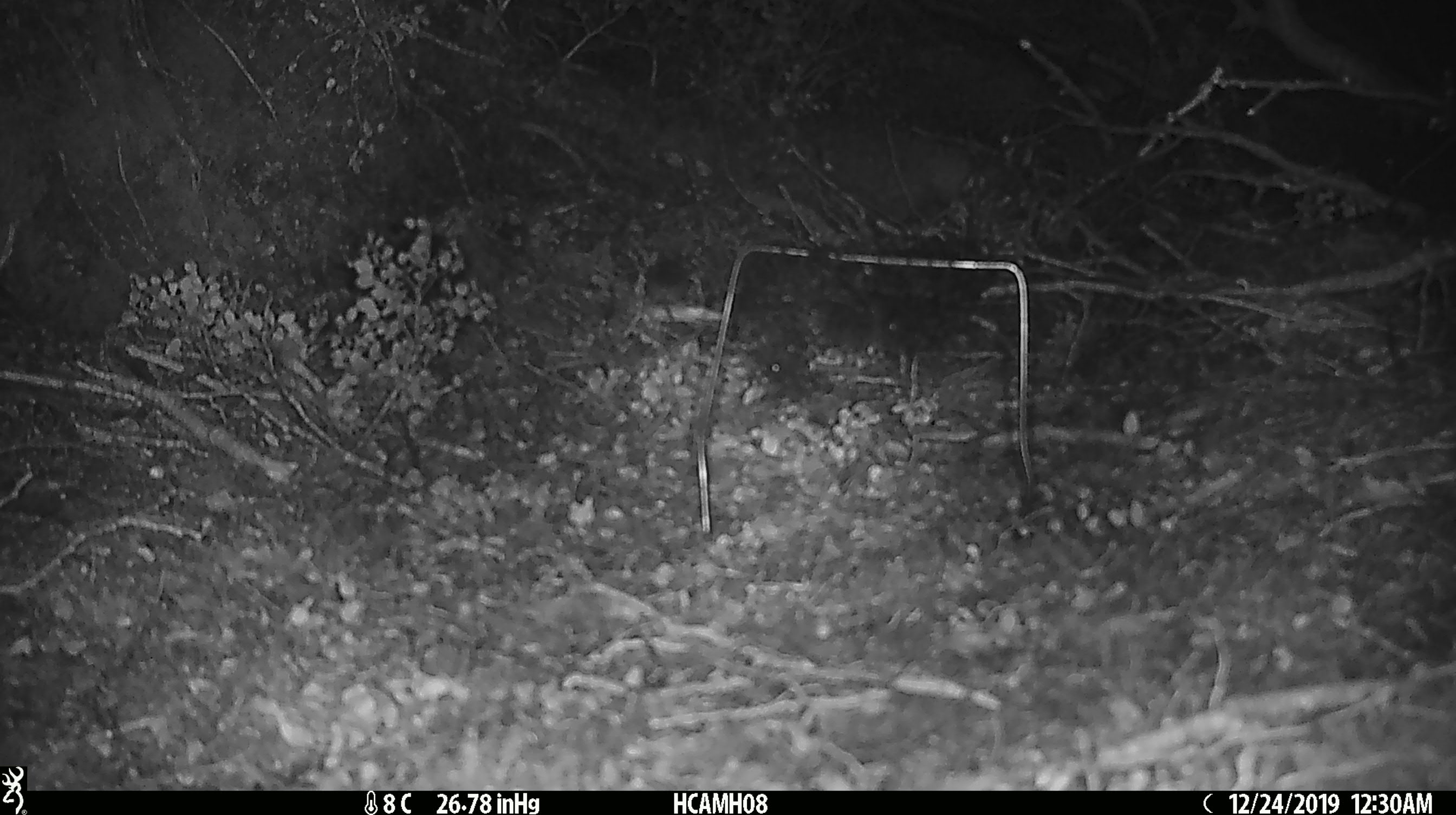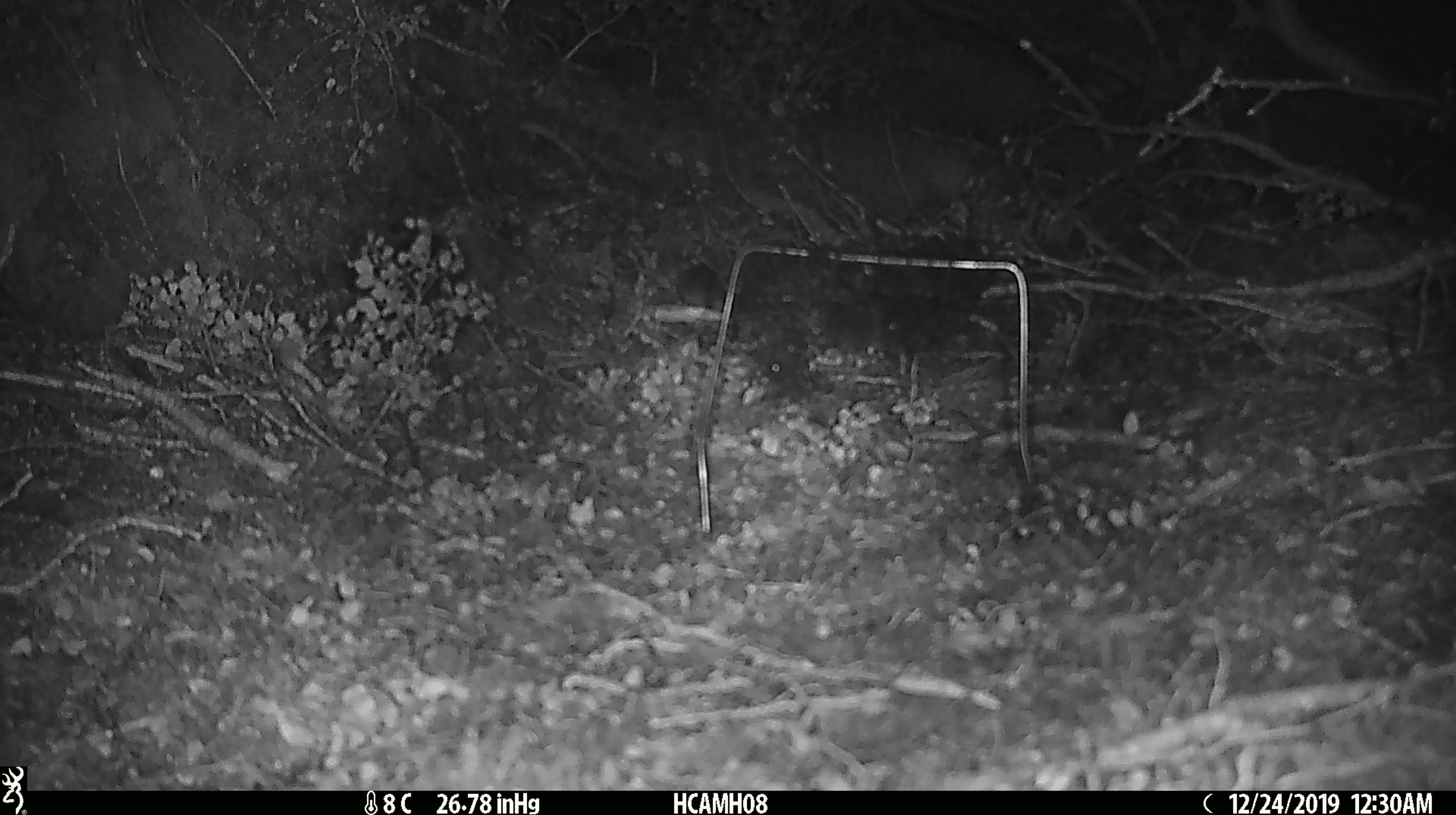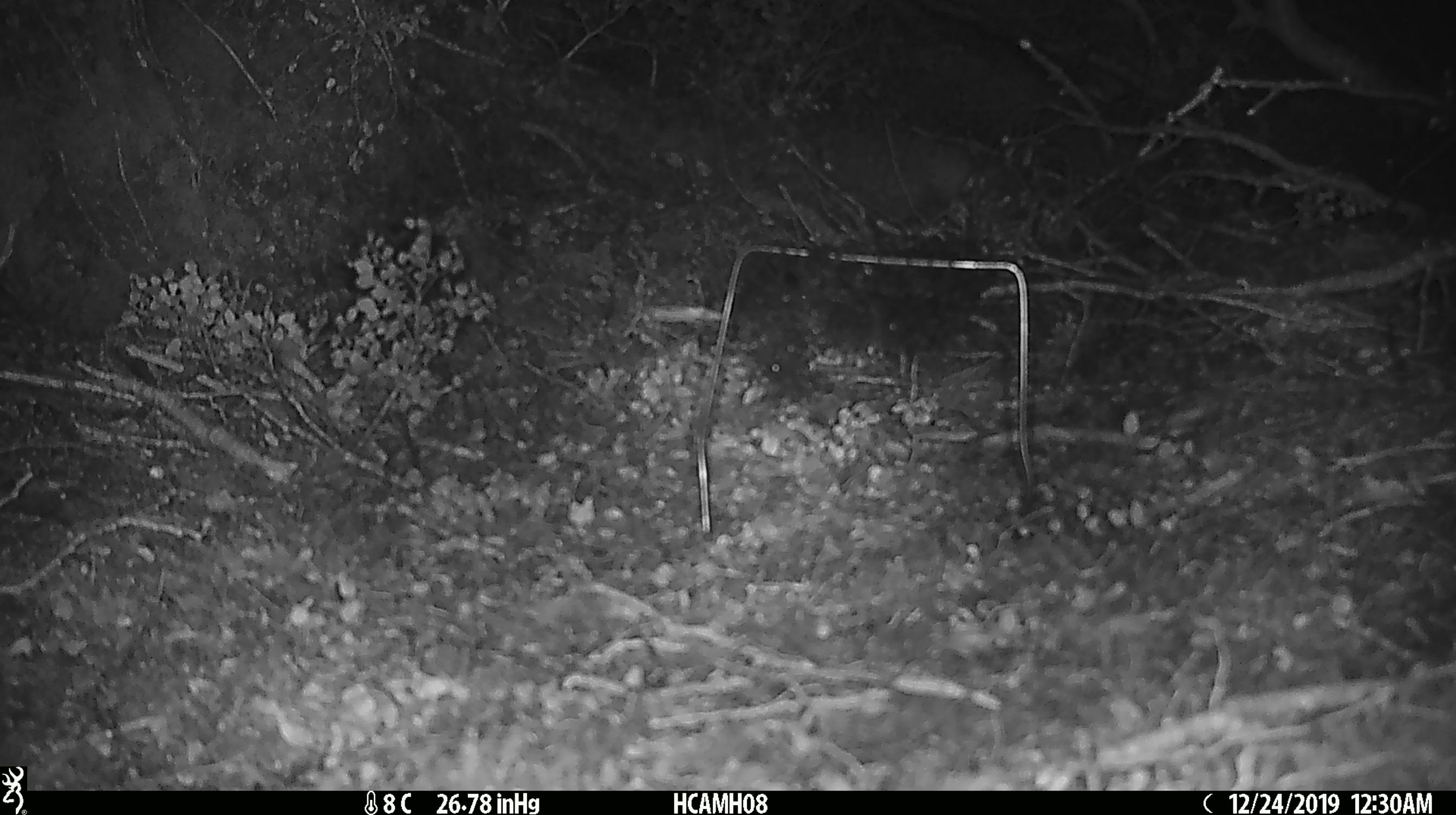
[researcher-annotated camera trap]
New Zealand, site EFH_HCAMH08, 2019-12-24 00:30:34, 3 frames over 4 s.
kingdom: Animalia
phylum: Chordata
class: Mammalia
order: Rodentia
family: Muridae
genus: Mus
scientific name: Mus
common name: mouse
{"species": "mouse (Mus)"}